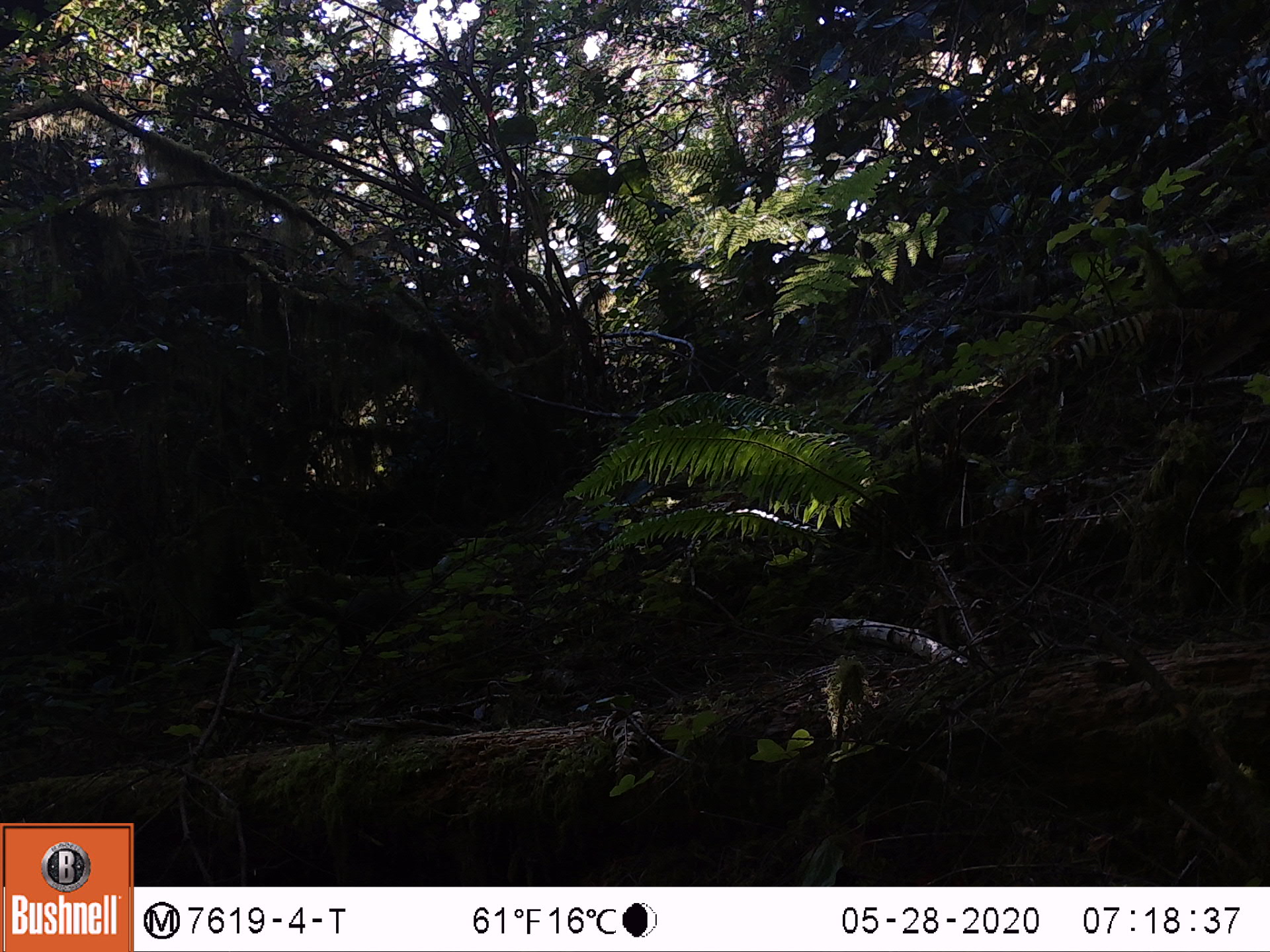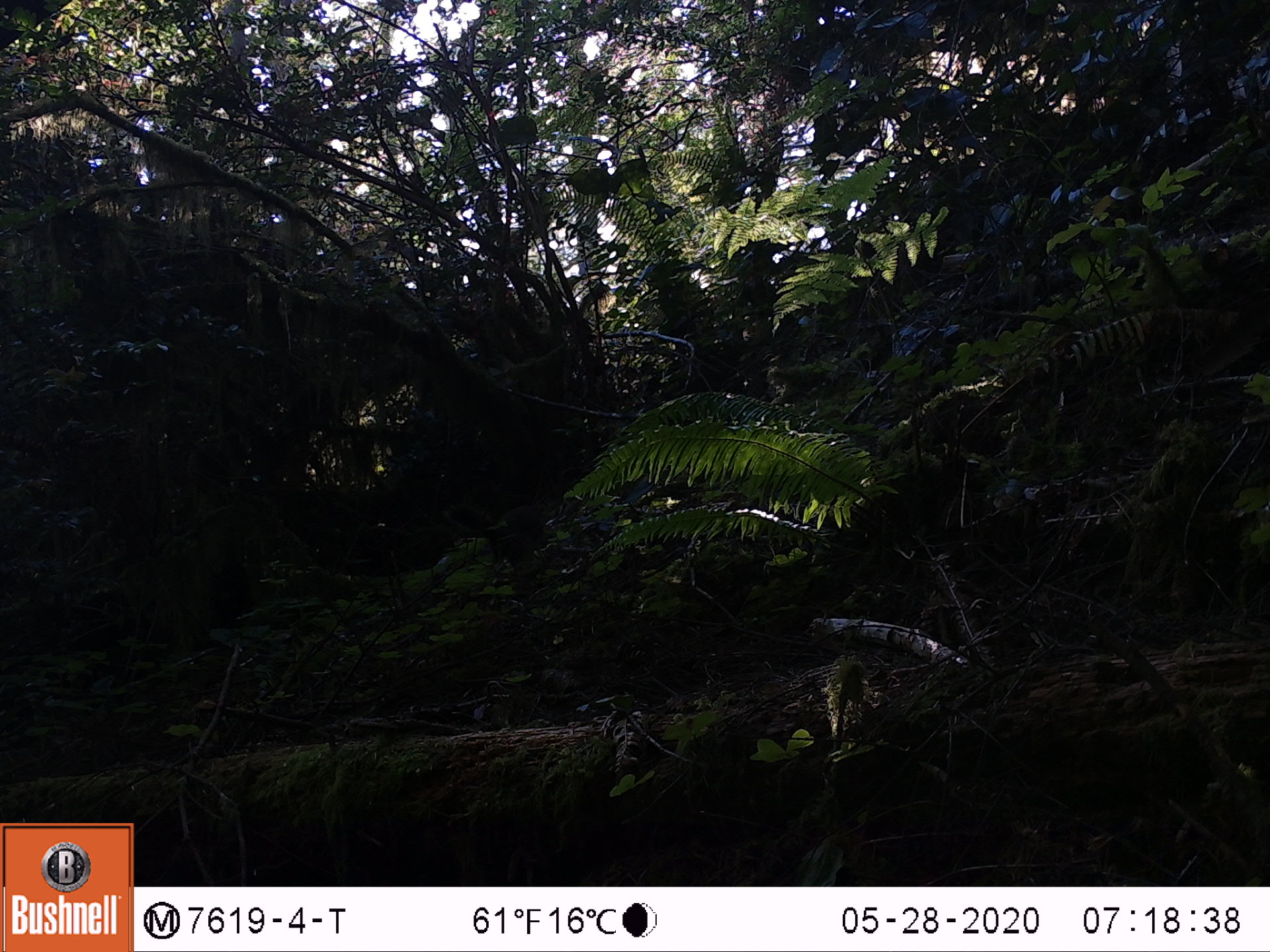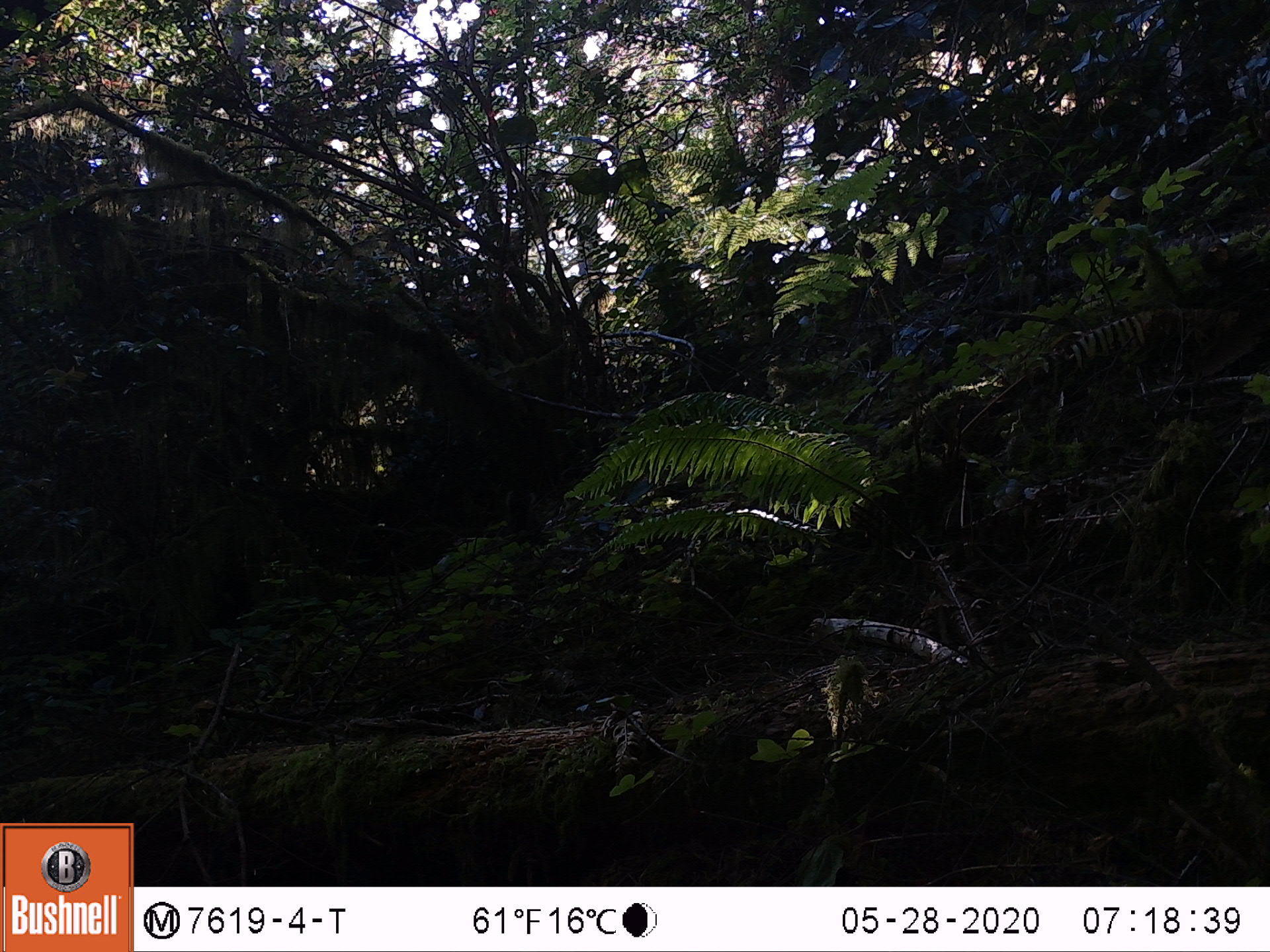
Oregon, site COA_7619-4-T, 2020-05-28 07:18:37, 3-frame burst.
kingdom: Animalia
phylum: Chordata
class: Mammalia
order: Rodentia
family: Sciuridae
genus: Tamiasciurus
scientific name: Tamiasciurus douglasii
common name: douglas squirrel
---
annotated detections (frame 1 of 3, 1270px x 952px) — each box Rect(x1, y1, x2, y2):
douglas squirrel: Rect(275, 575, 416, 651)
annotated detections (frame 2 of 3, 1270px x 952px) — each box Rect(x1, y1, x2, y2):
douglas squirrel: Rect(444, 493, 551, 568)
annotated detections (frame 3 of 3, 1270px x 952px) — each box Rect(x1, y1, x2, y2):
douglas squirrel: Rect(491, 477, 574, 545)